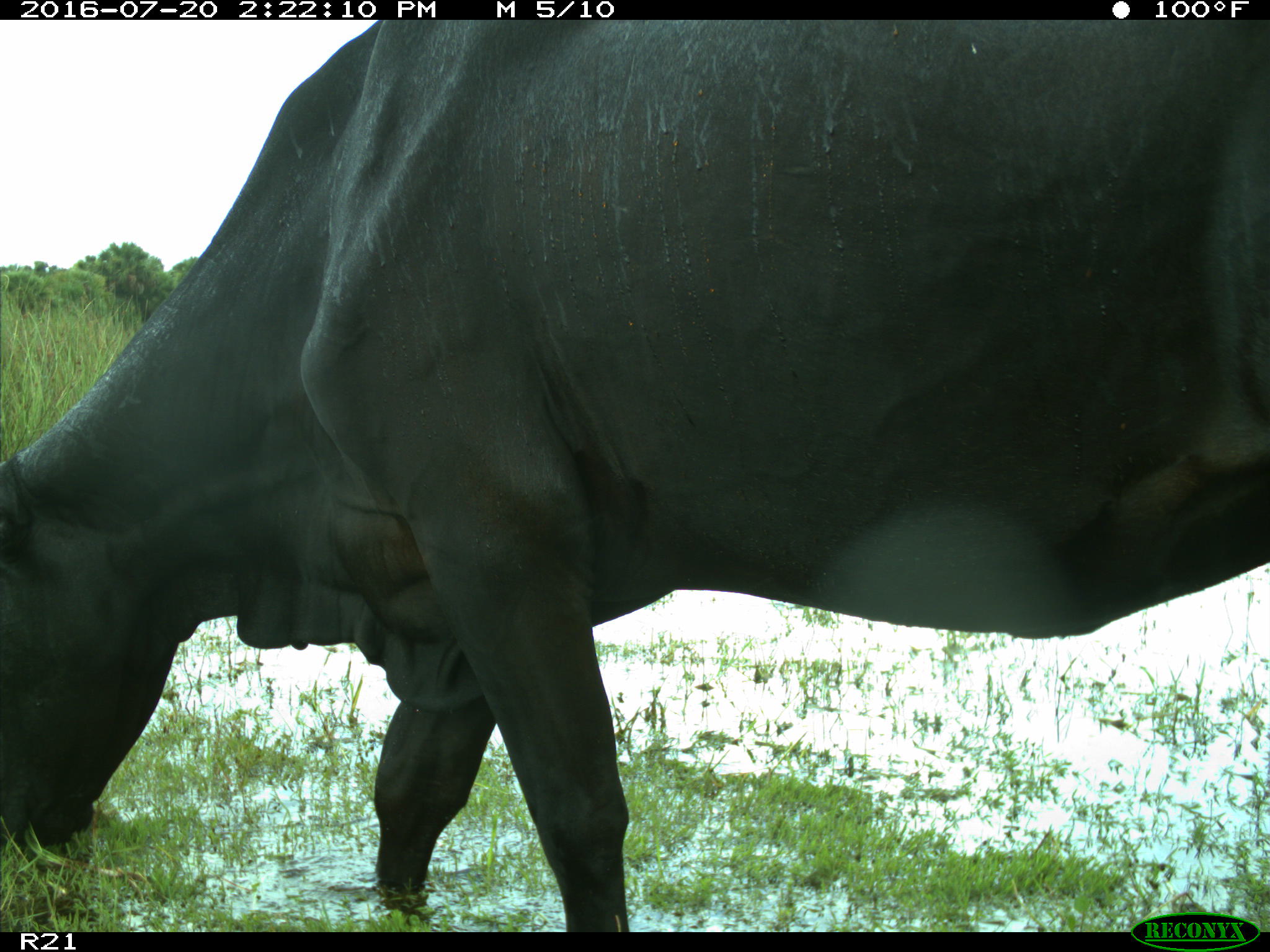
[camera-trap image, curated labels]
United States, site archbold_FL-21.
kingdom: Animalia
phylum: Chordata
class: Mammalia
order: Artiodactyla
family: Bovidae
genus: Bos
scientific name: Bos taurus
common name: domestic cow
Bos taurus (domestic cow).